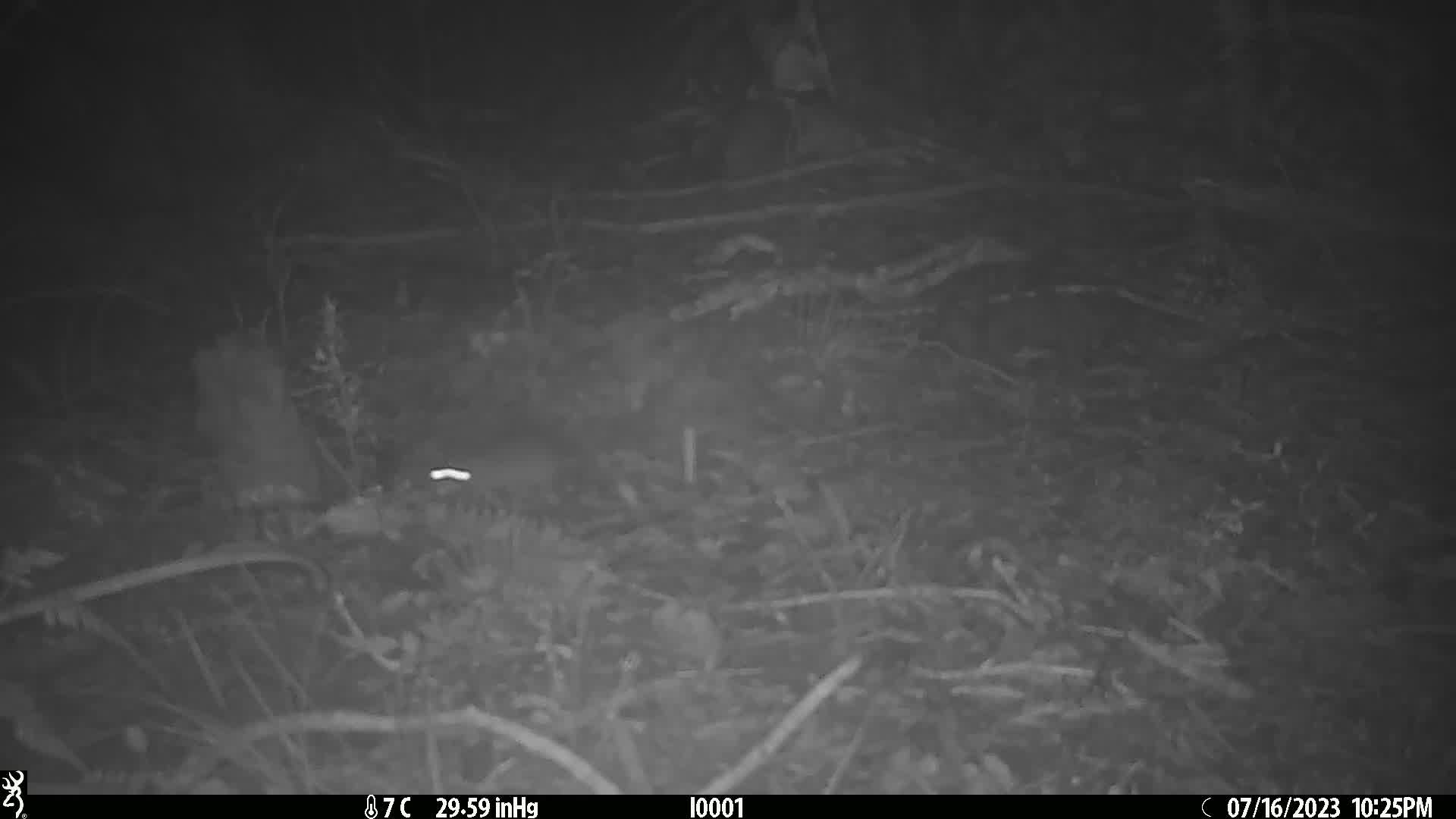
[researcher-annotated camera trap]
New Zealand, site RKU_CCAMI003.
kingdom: Animalia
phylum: Chordata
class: Mammalia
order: Rodentia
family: Muridae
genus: Rattus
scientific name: Rattus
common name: rat